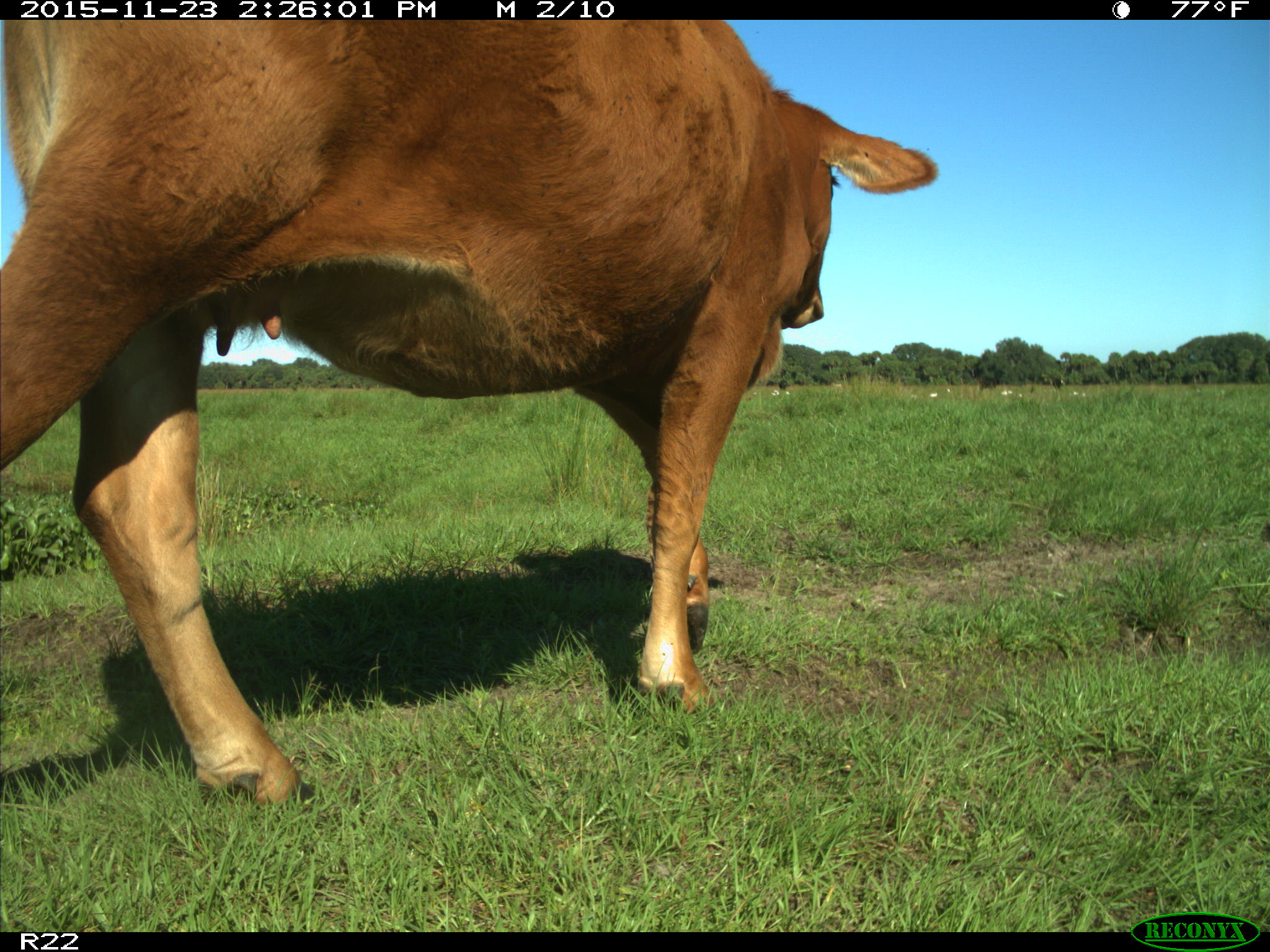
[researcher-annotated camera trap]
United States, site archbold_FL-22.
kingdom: Animalia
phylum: Chordata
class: Mammalia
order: Artiodactyla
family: Bovidae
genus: Bos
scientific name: Bos taurus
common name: domestic cow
Bos taurus (domestic cow).